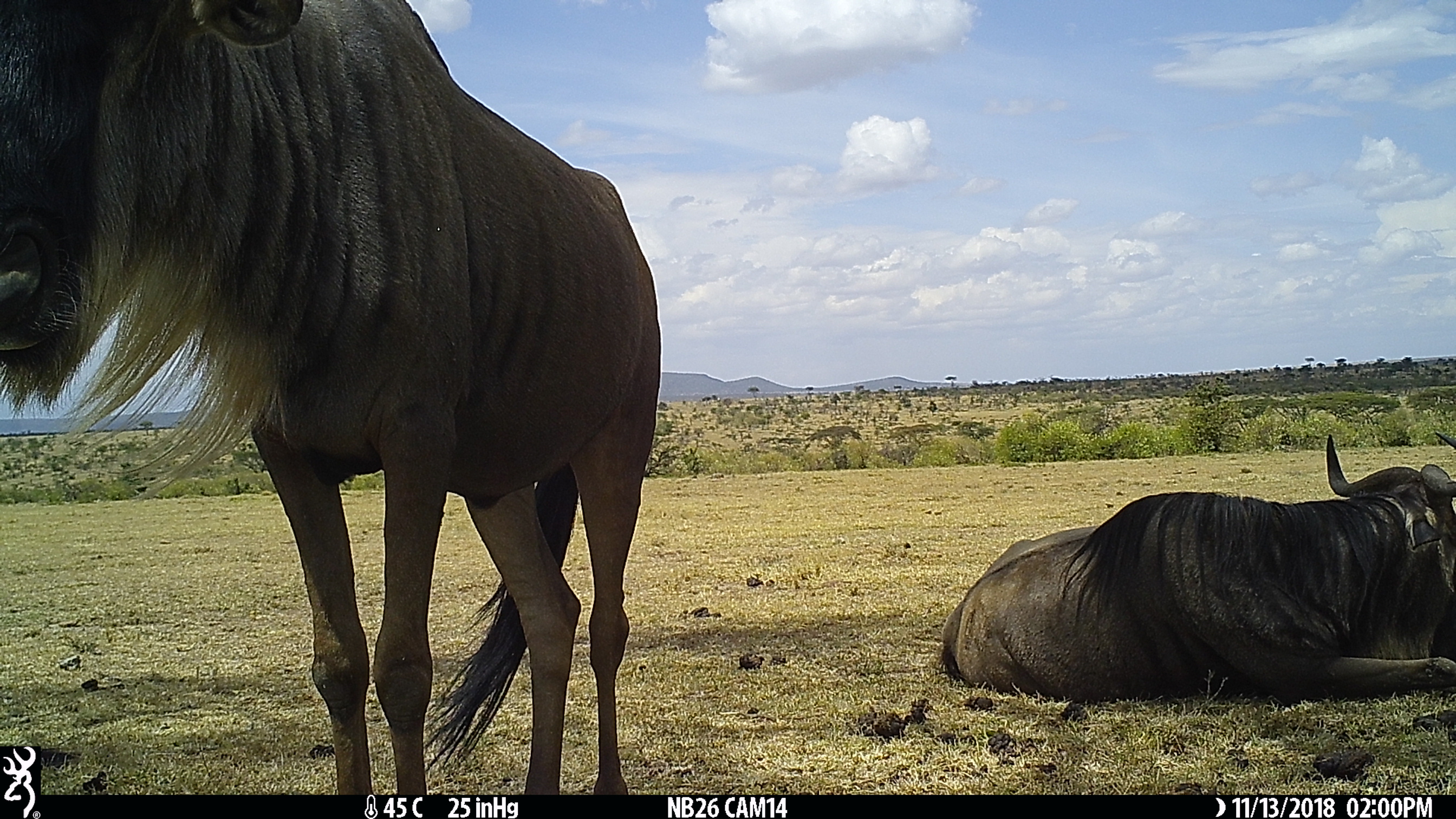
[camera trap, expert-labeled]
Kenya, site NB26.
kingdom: Animalia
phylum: Chordata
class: Mammalia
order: Artiodactyla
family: Bovidae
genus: Connochaetes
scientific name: Connochaetes taurinus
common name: blue wildebeest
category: wildebeest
Wildebeest (blue wildebeest) (Connochaetes taurinus).